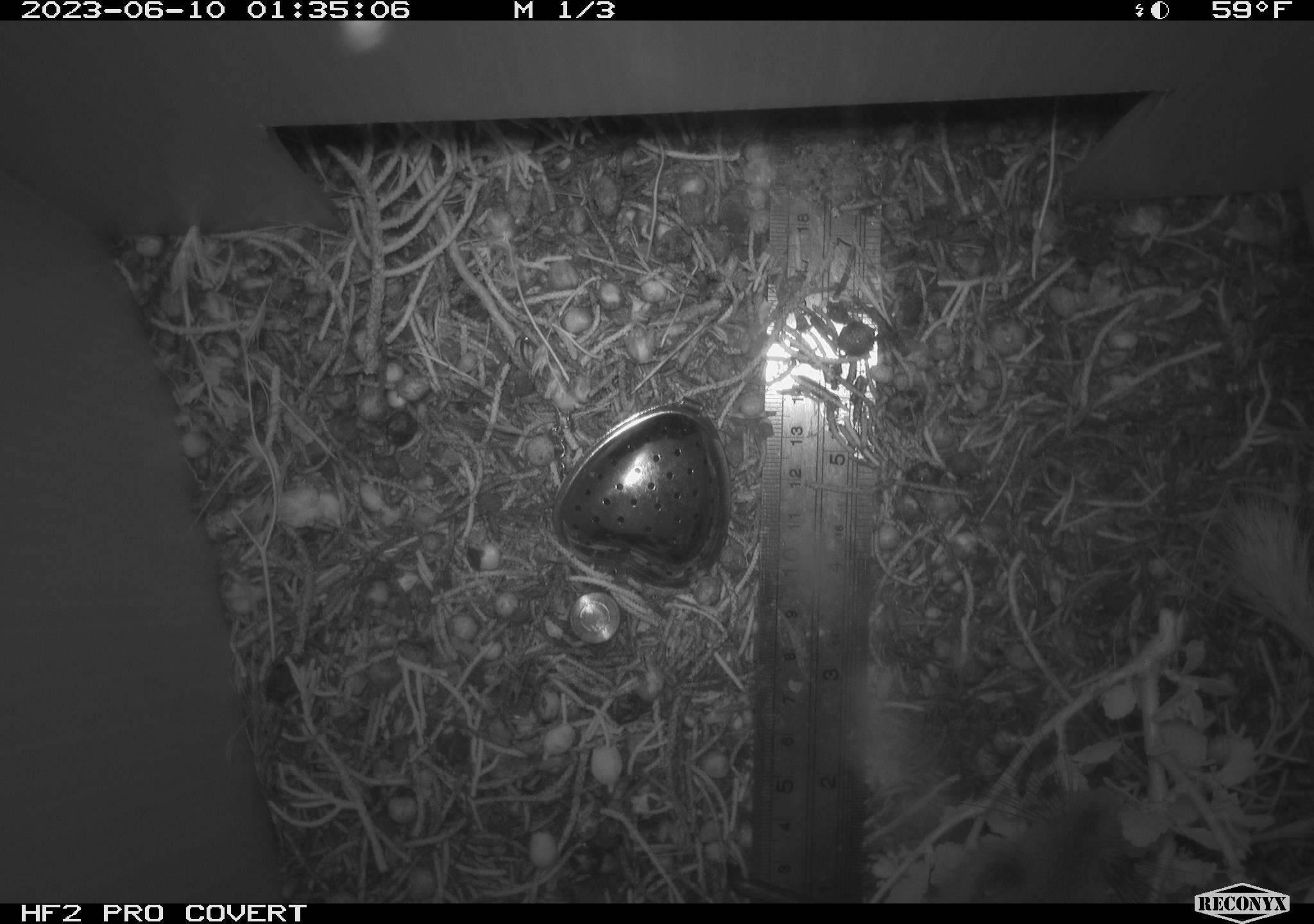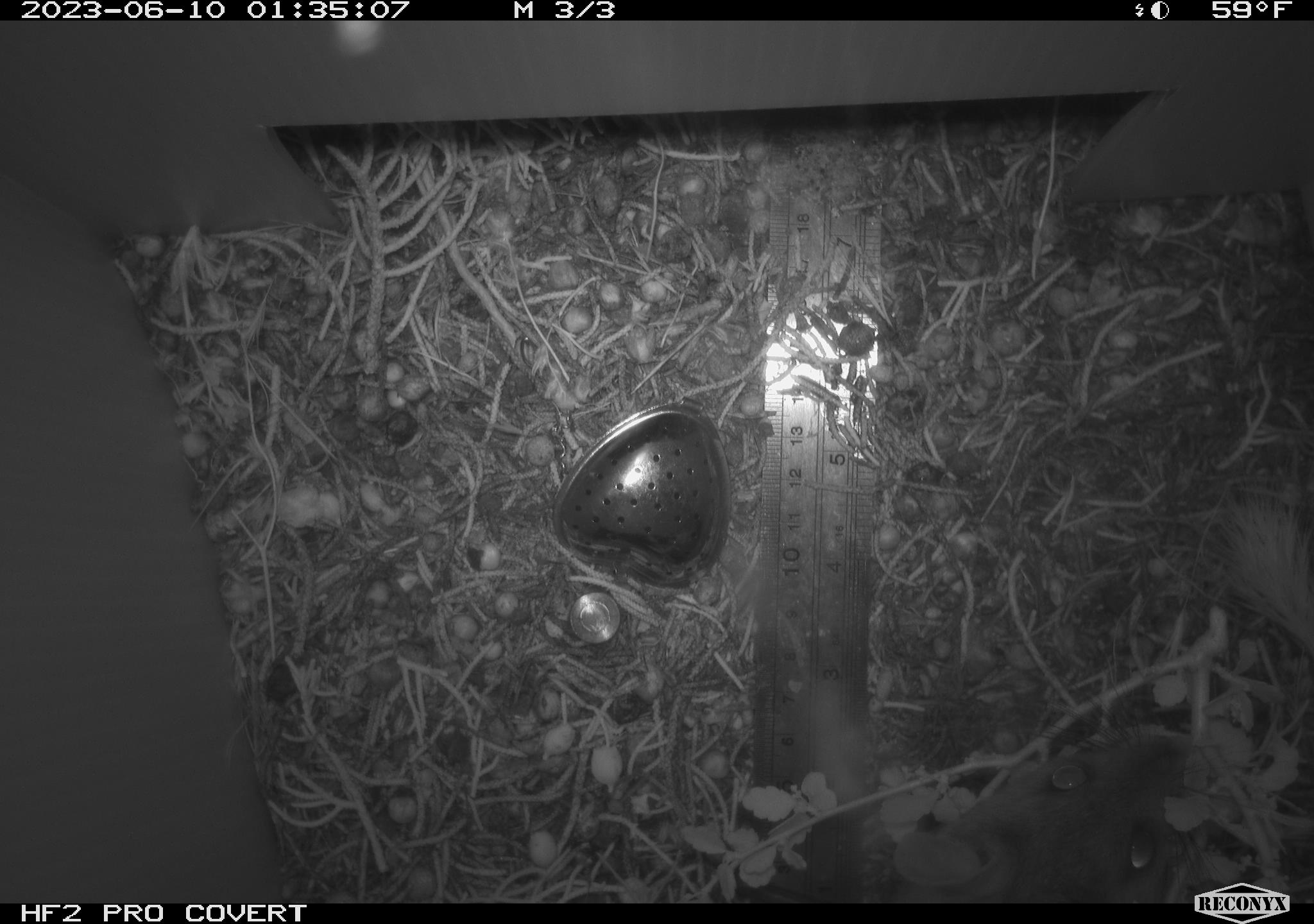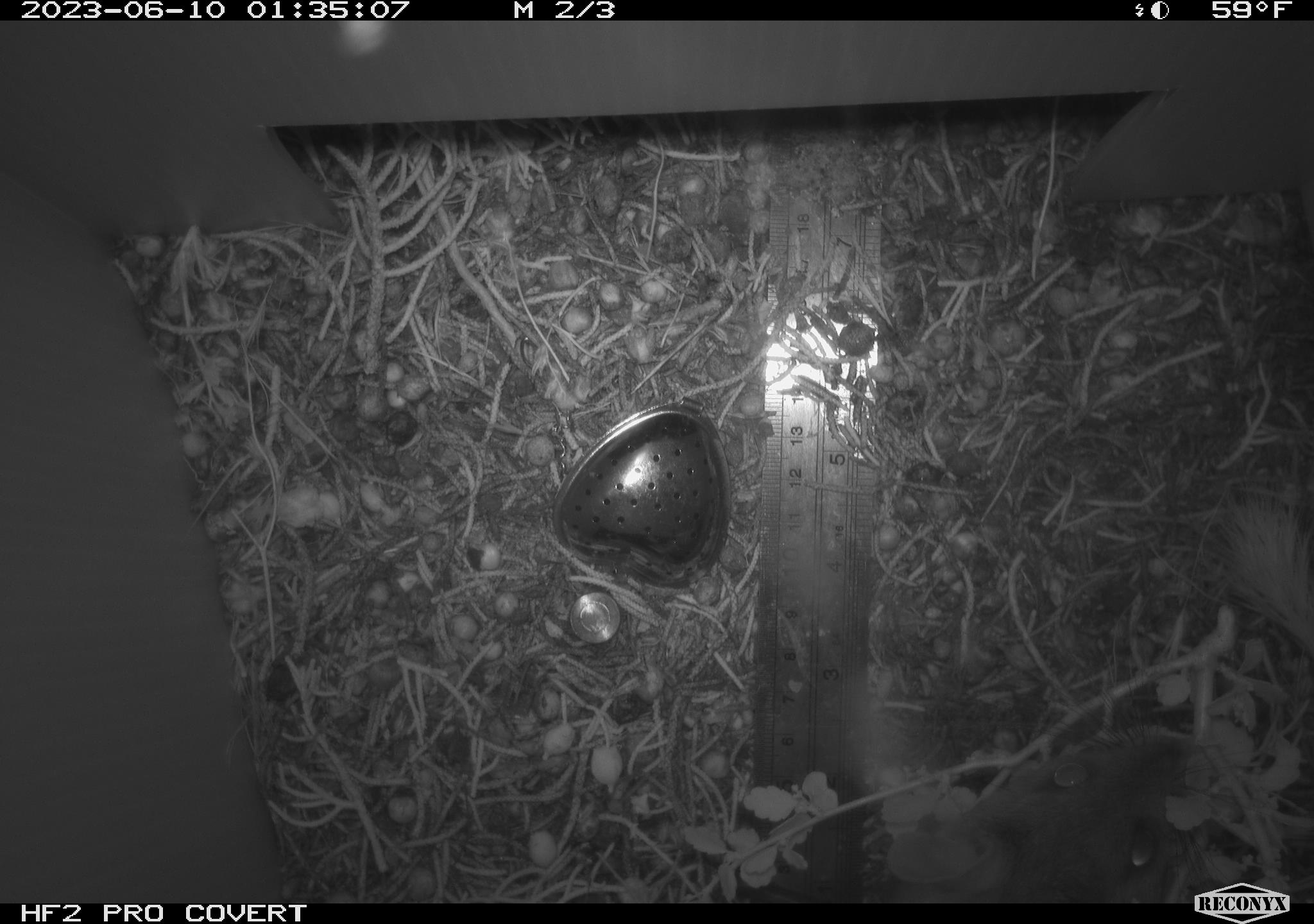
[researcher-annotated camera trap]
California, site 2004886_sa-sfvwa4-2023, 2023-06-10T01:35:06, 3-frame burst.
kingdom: Animalia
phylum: Chordata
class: Mammalia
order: Rodentia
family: Cricetidae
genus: Neotoma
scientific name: Neotoma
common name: pack rat or woodrat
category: neotoma species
Neotoma species (pack rat or woodrat) (Neotoma).